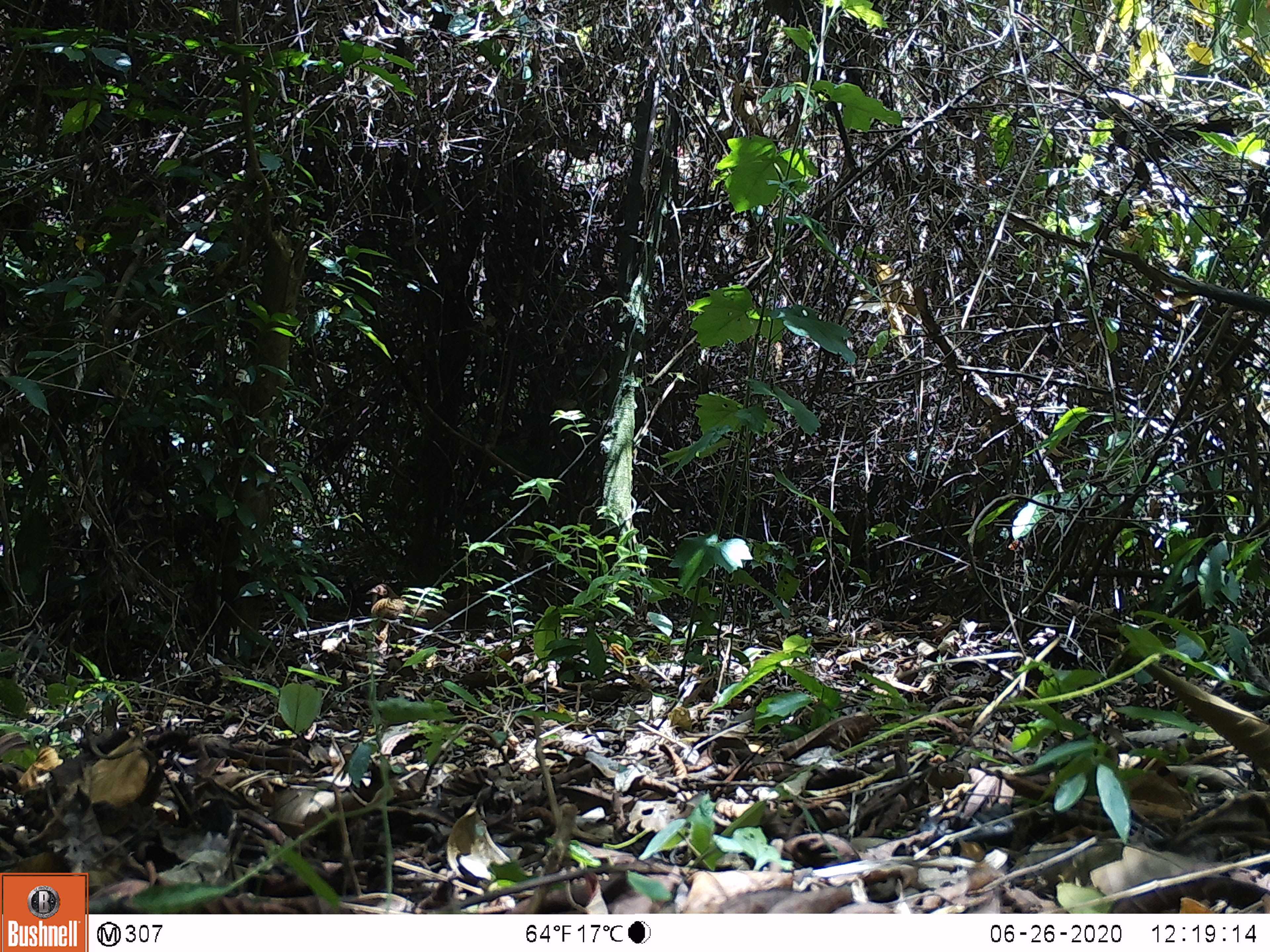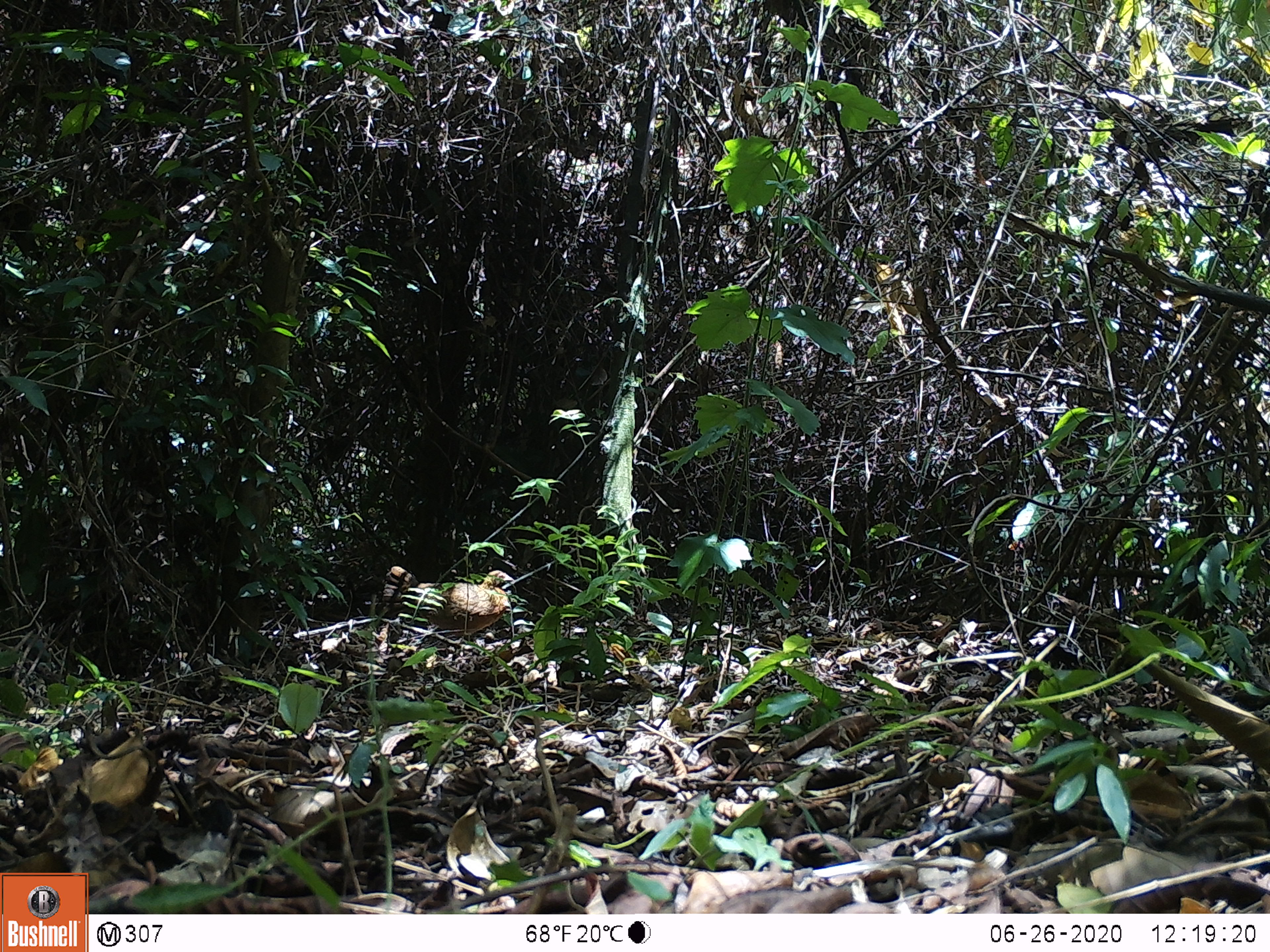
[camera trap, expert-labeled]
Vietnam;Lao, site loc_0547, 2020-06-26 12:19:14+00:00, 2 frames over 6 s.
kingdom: Animalia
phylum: Chordata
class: Aves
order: Galliformes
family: Phasianidae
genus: Gallus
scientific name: Gallus gallus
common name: red junglefowl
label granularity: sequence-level